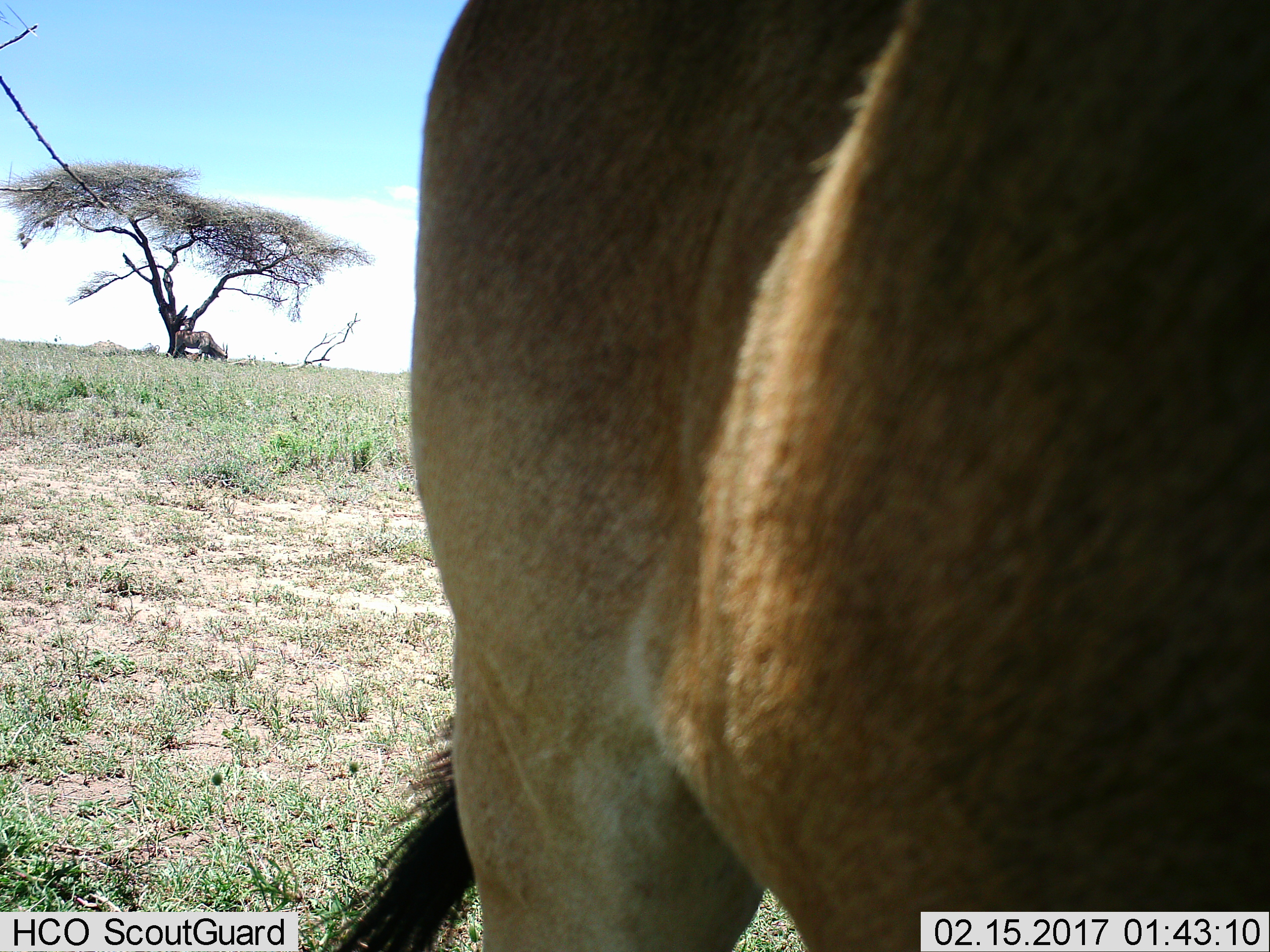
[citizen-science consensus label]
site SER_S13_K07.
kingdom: Animalia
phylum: Chordata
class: Mammalia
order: Artiodactyla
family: Bovidae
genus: Tragelaphus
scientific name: Tragelaphus oryx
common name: eland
Eland (Tragelaphus oryx), count 2. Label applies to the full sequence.